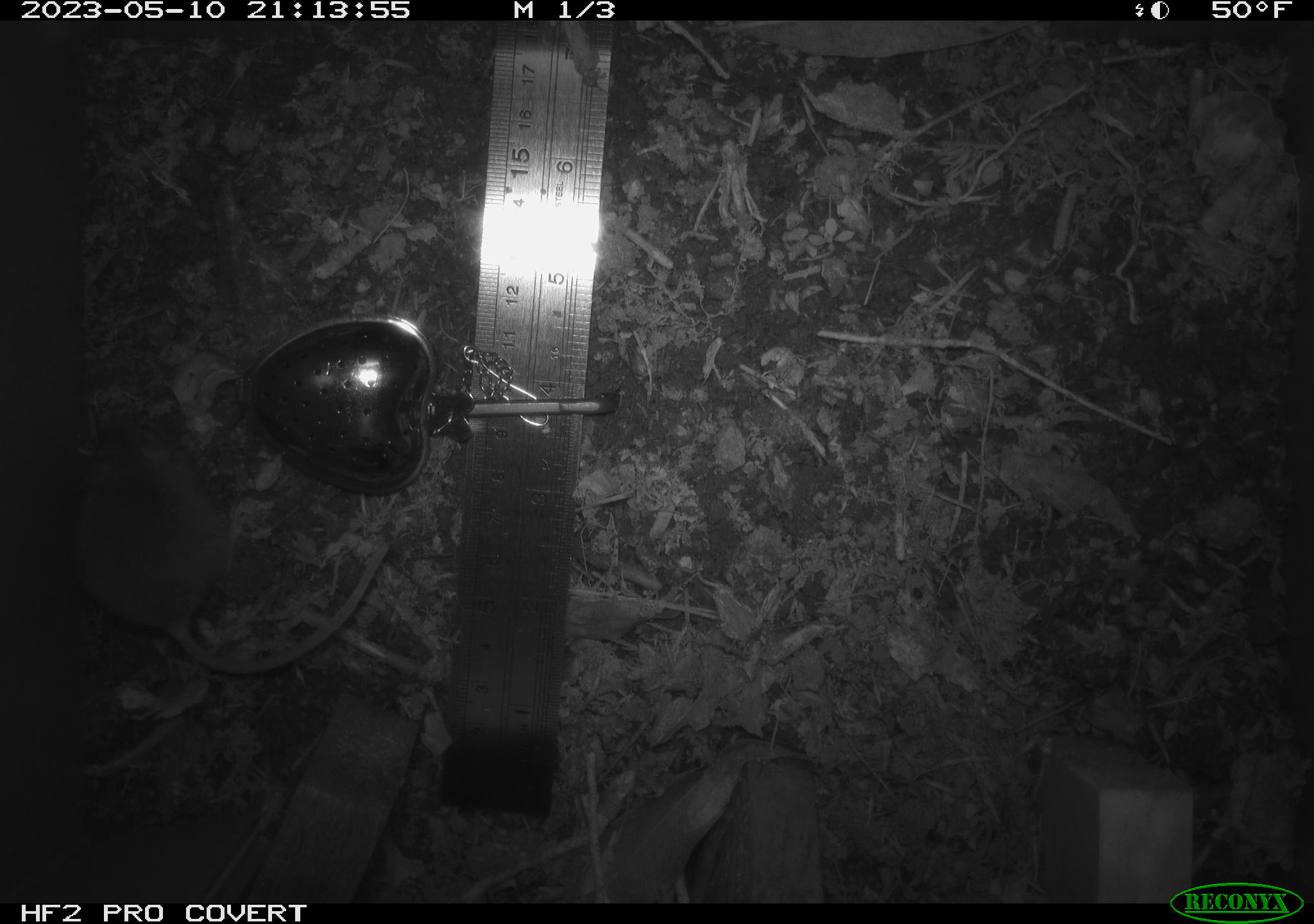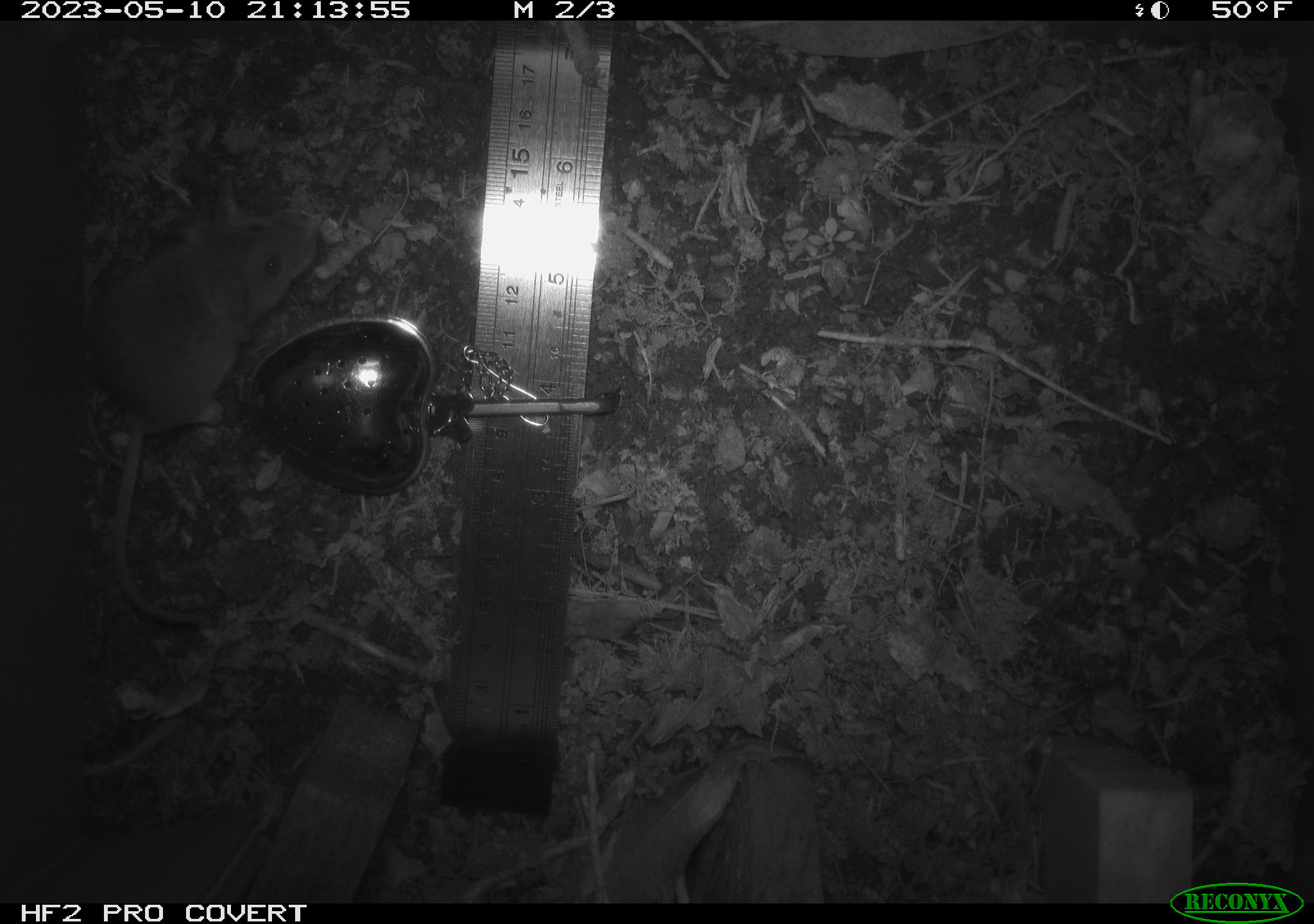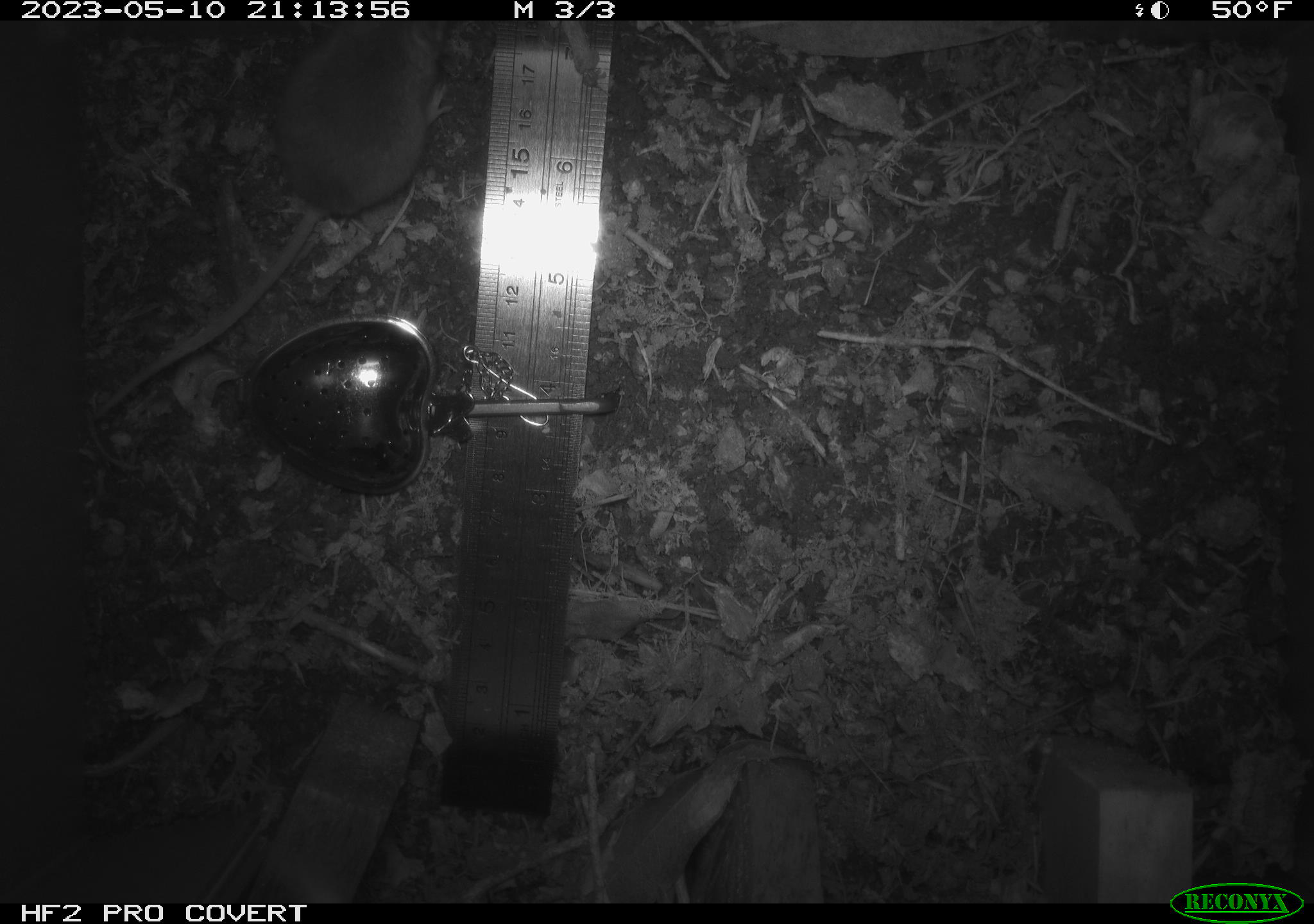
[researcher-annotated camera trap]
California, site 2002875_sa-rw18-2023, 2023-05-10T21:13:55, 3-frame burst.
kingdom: Animalia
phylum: Chordata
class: Mammalia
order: Rodentia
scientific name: Rodentia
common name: mouse species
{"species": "mouse species (Rodentia)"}